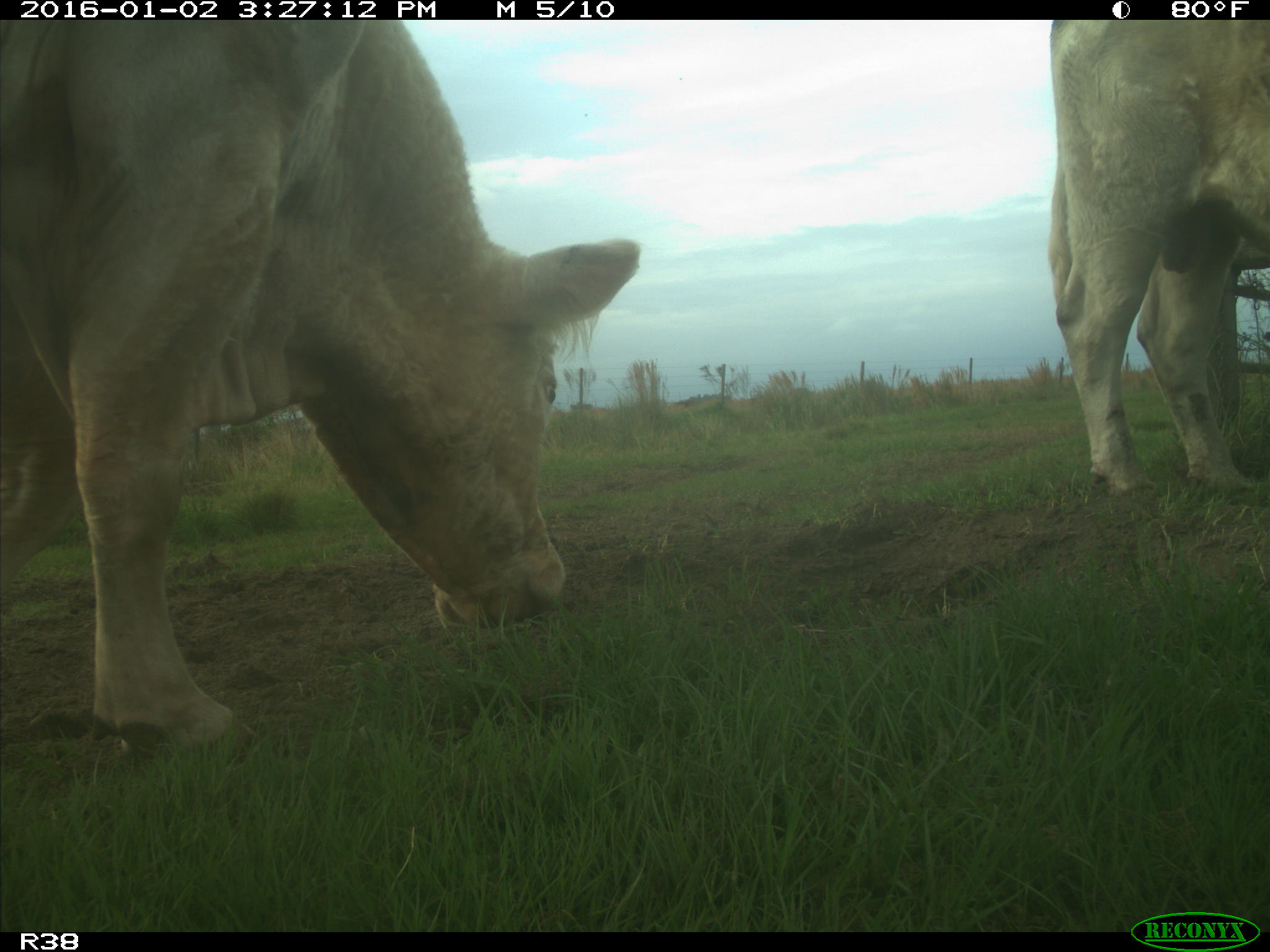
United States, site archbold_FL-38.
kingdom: Animalia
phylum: Chordata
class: Mammalia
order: Artiodactyla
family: Bovidae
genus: Bos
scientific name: Bos taurus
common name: domestic cow